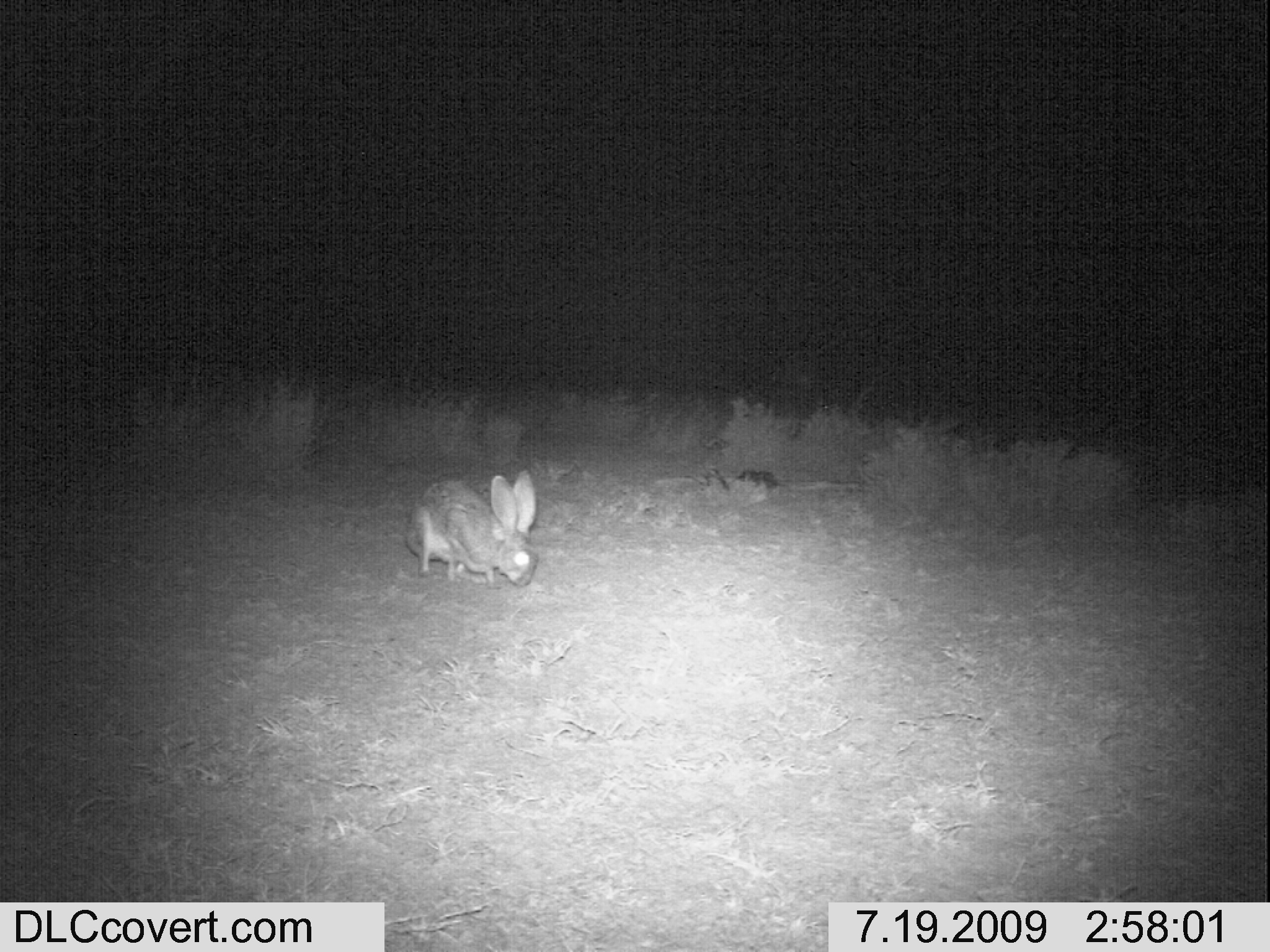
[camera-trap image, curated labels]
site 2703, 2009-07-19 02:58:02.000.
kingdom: Animalia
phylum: Chordata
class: Mammalia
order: Lagomorpha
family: Leporidae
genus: Lepus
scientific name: Lepus saxatilis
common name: scrub hare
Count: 1.